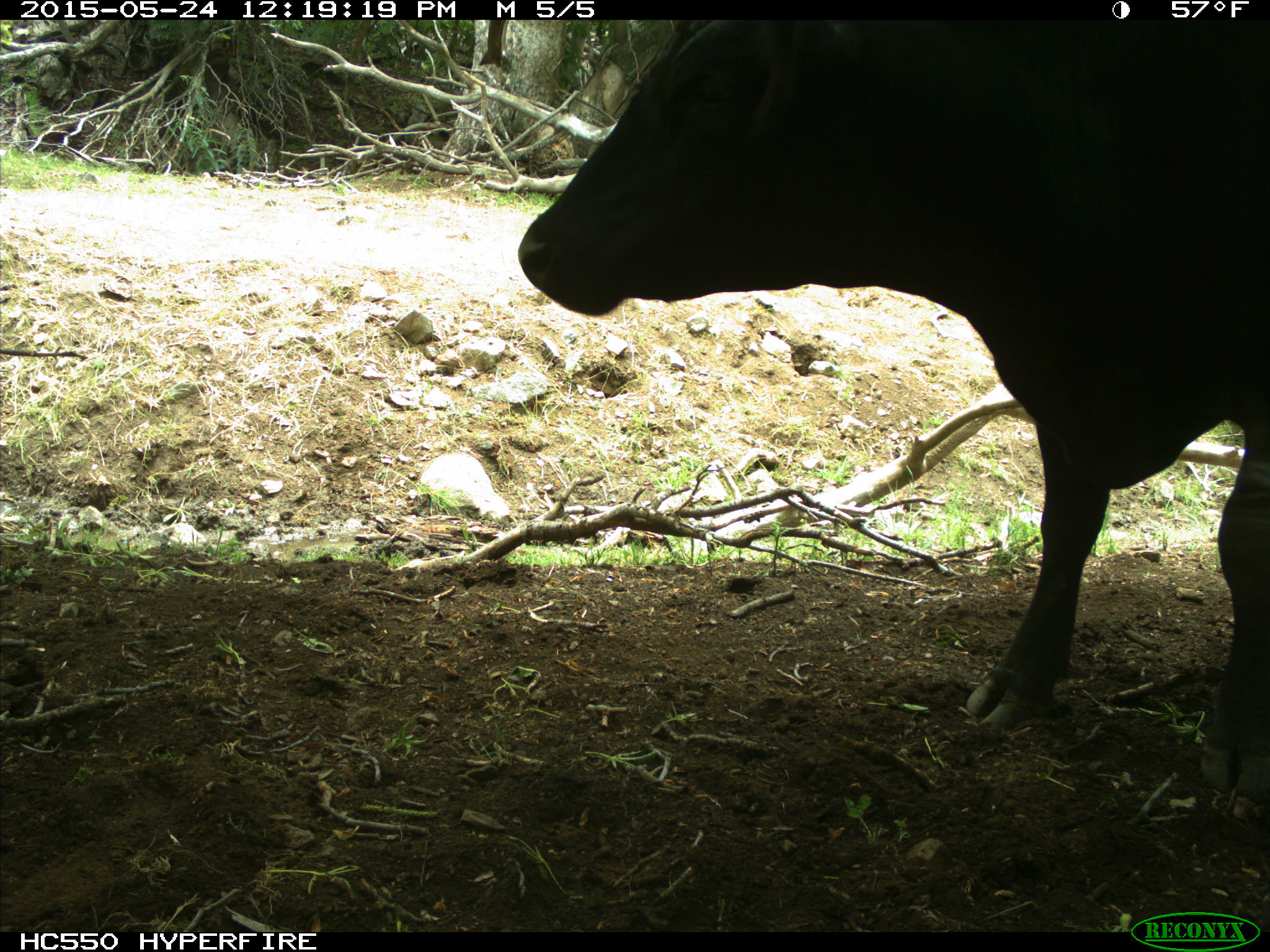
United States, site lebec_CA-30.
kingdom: Animalia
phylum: Chordata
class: Mammalia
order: Artiodactyla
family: Bovidae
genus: Bos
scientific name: Bos taurus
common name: domestic cow